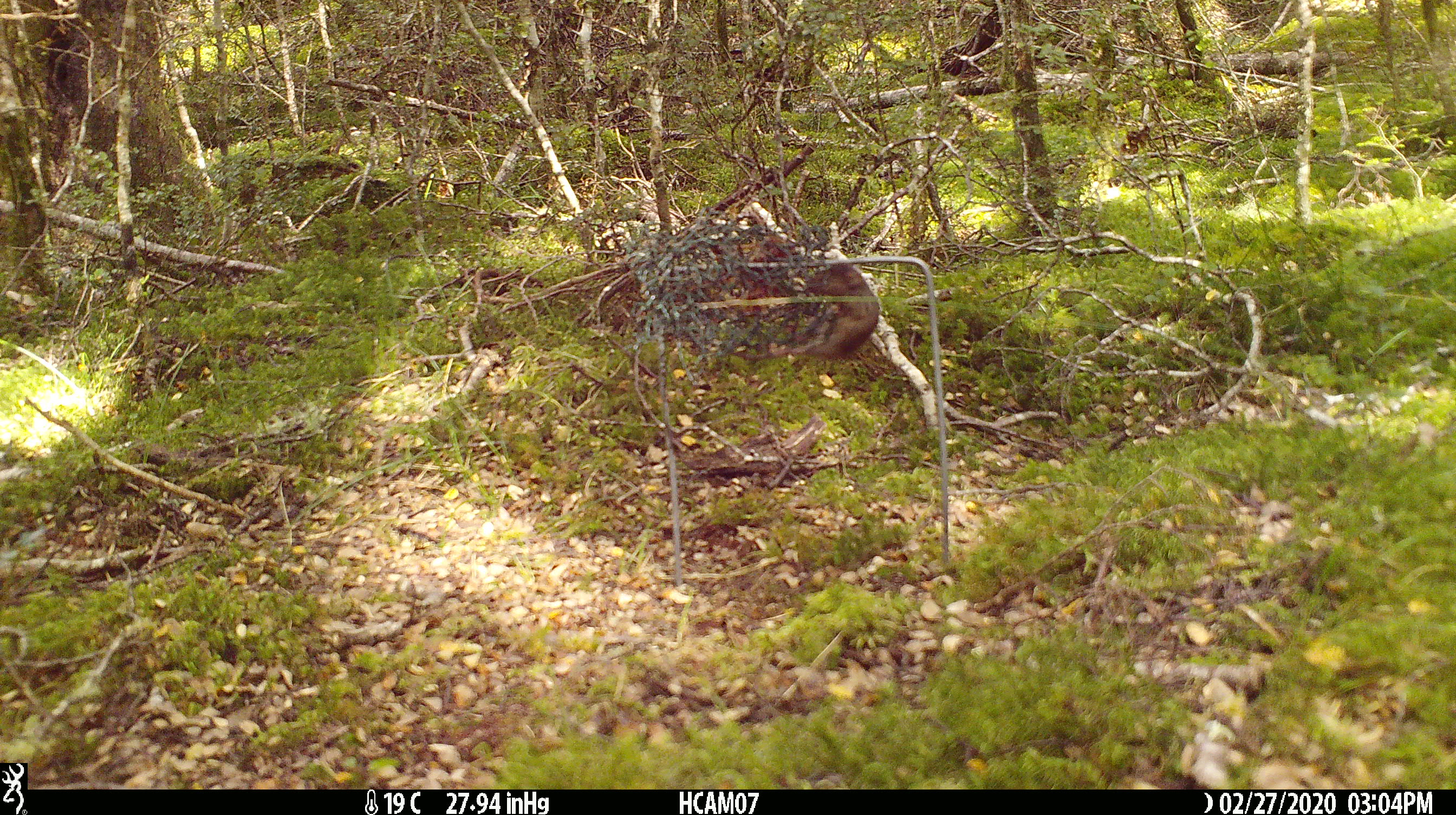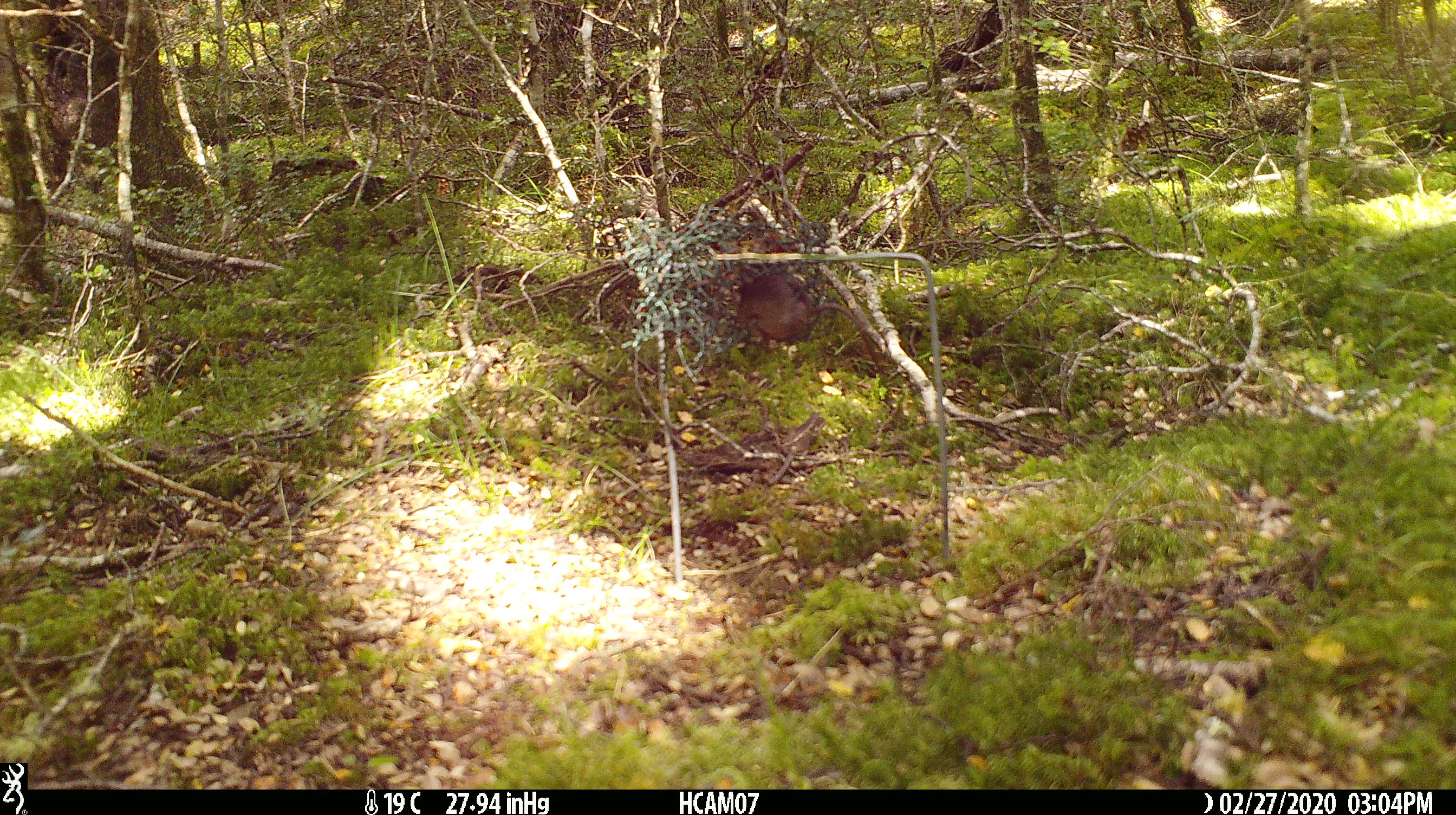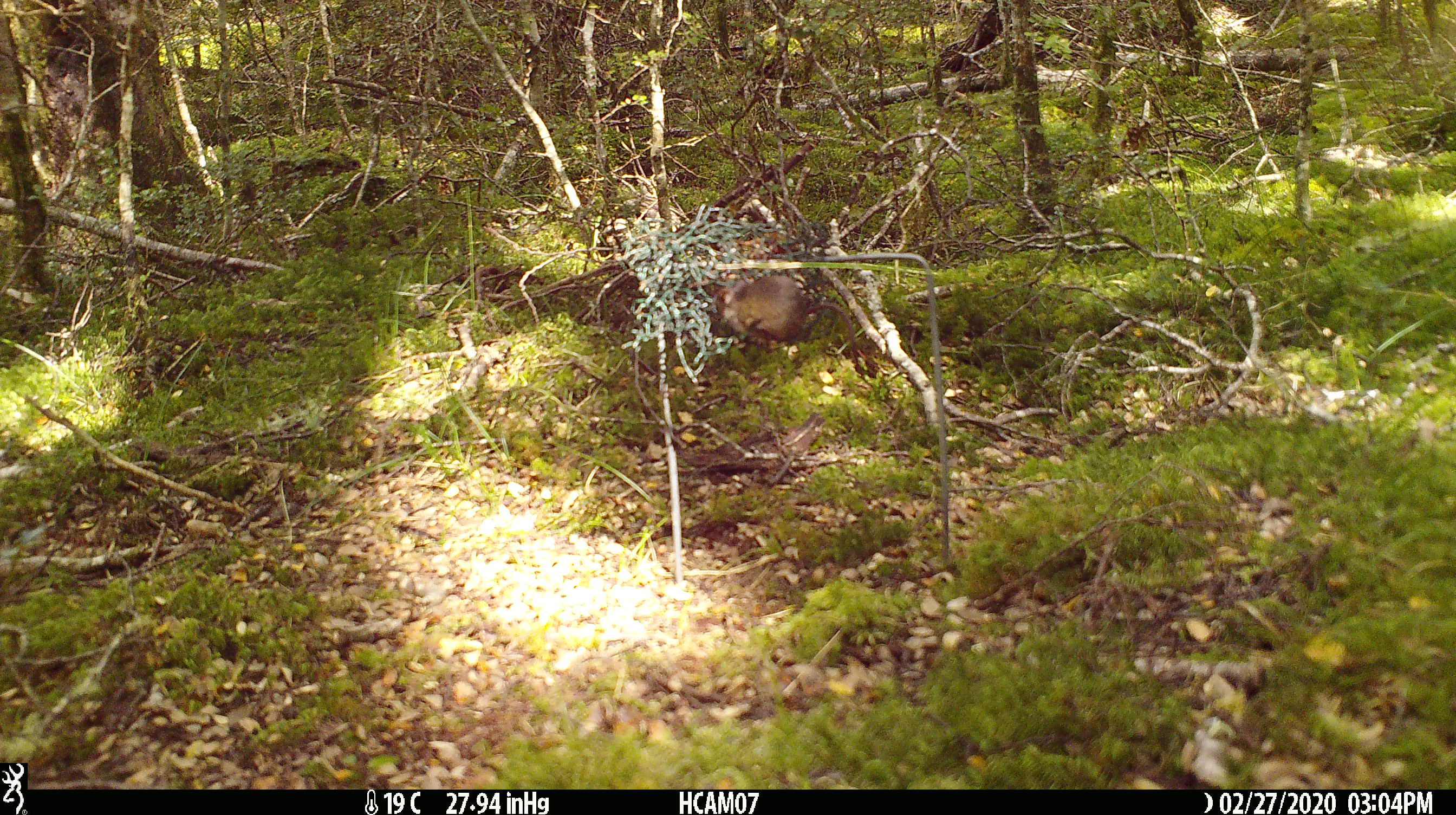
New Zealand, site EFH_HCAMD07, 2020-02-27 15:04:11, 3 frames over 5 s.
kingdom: Animalia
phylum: Chordata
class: Mammalia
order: Rodentia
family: Muridae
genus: Mus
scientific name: Mus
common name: mouse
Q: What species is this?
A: Mouse (Mus).